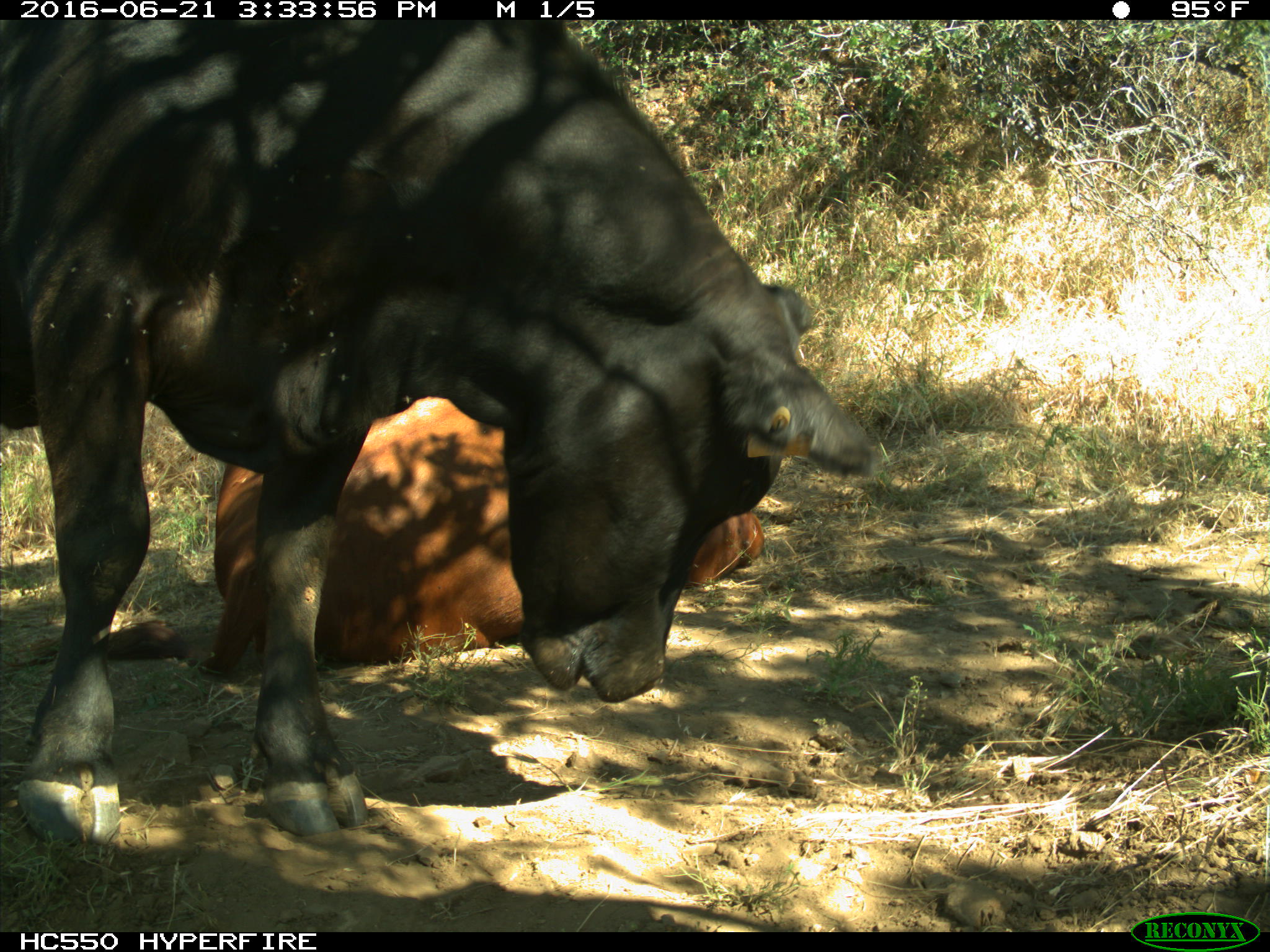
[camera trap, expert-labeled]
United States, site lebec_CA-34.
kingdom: Animalia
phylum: Chordata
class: Mammalia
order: Artiodactyla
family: Bovidae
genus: Bos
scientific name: Bos taurus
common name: domestic cow